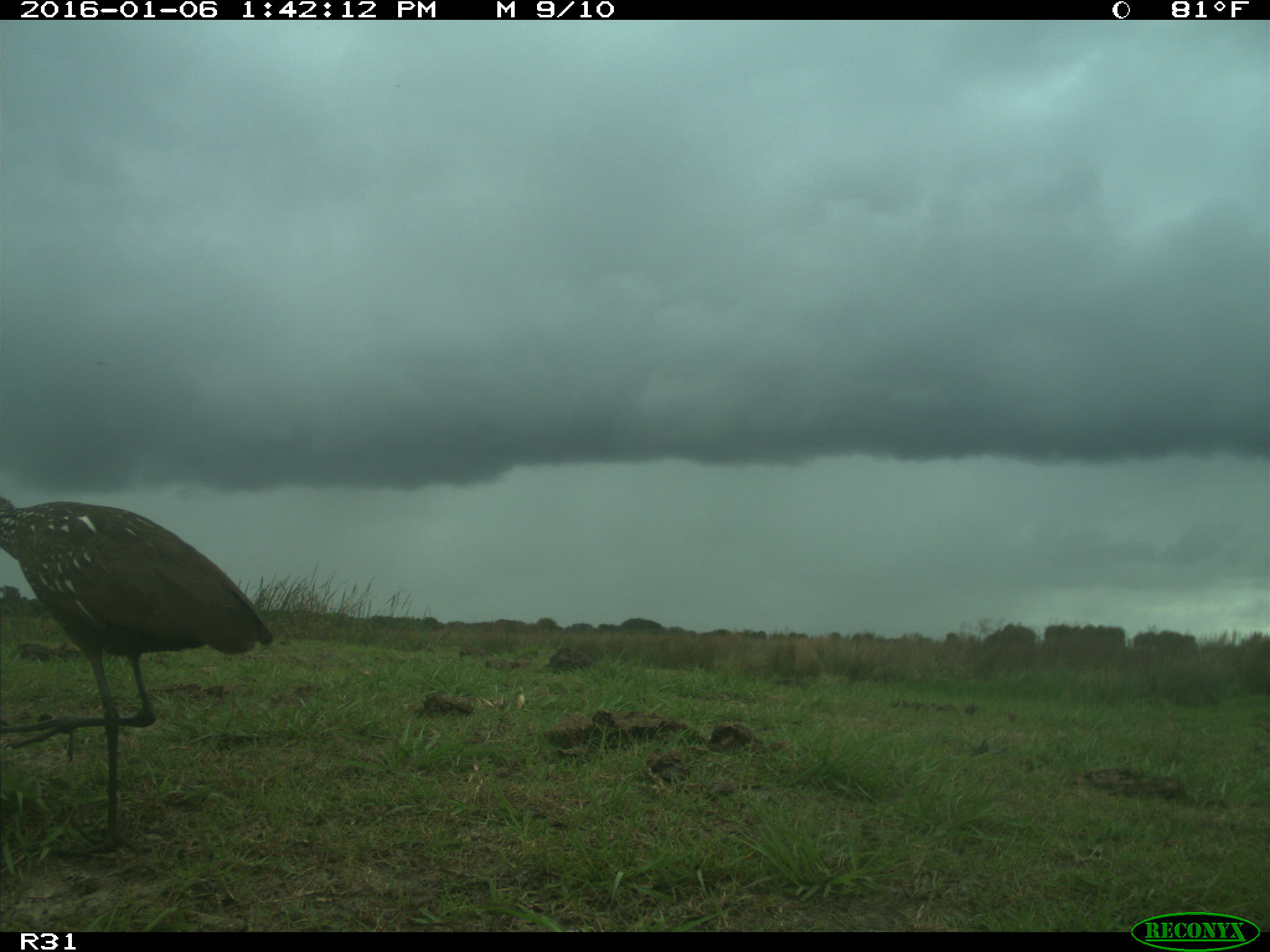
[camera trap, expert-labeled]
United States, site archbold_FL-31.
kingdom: Animalia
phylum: Chordata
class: Aves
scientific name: Aves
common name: birds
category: unidentified bird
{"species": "unidentified bird (birds) (Aves)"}